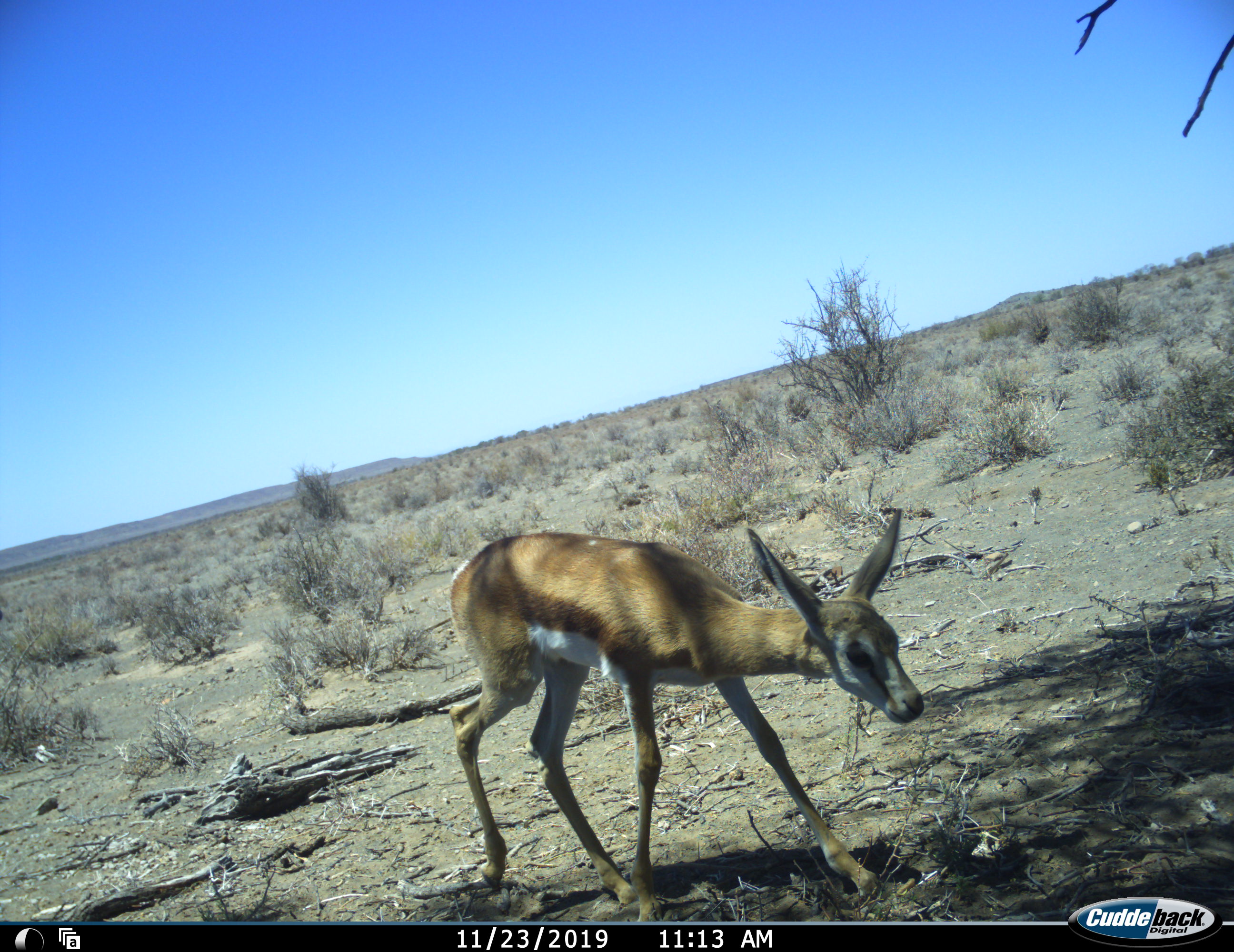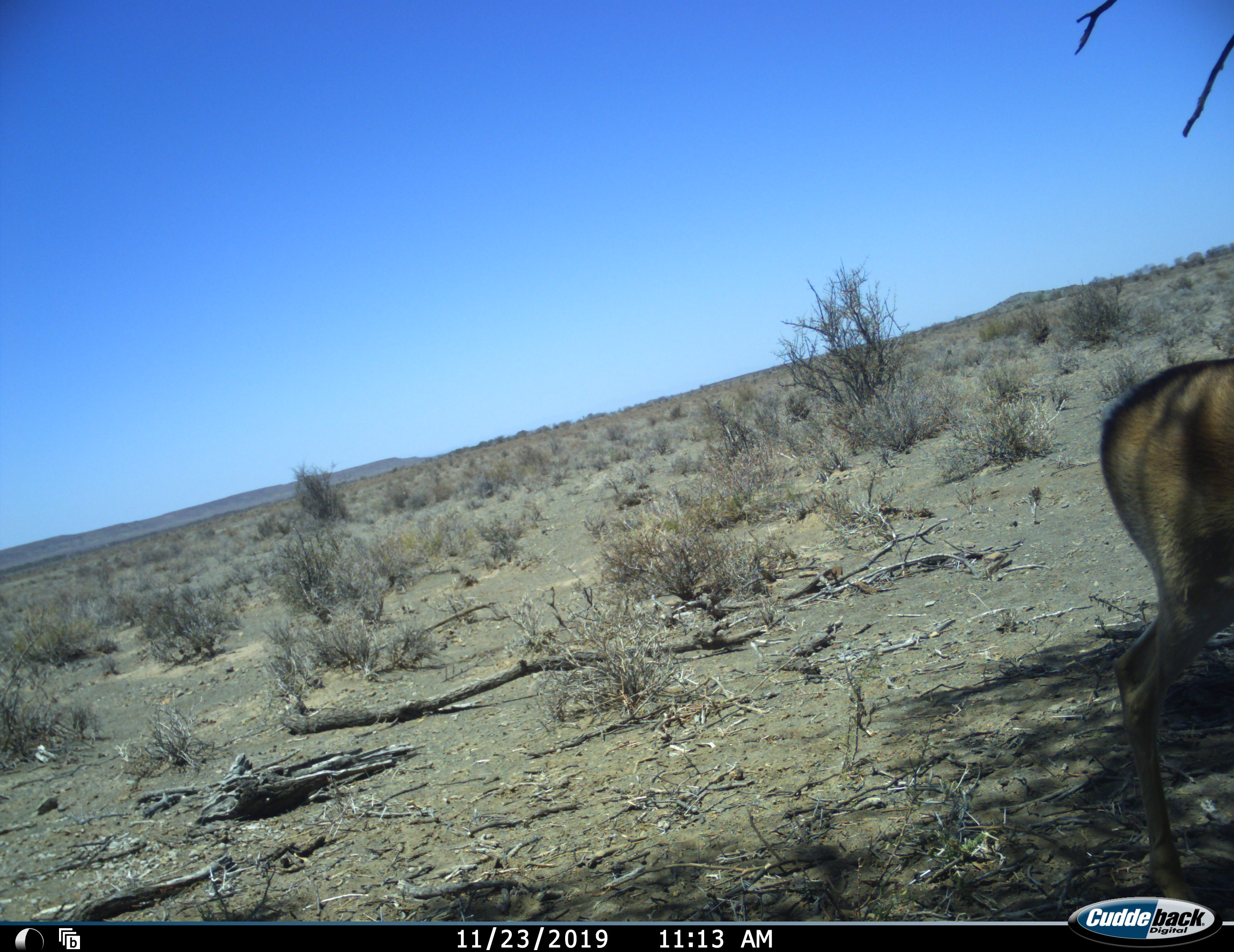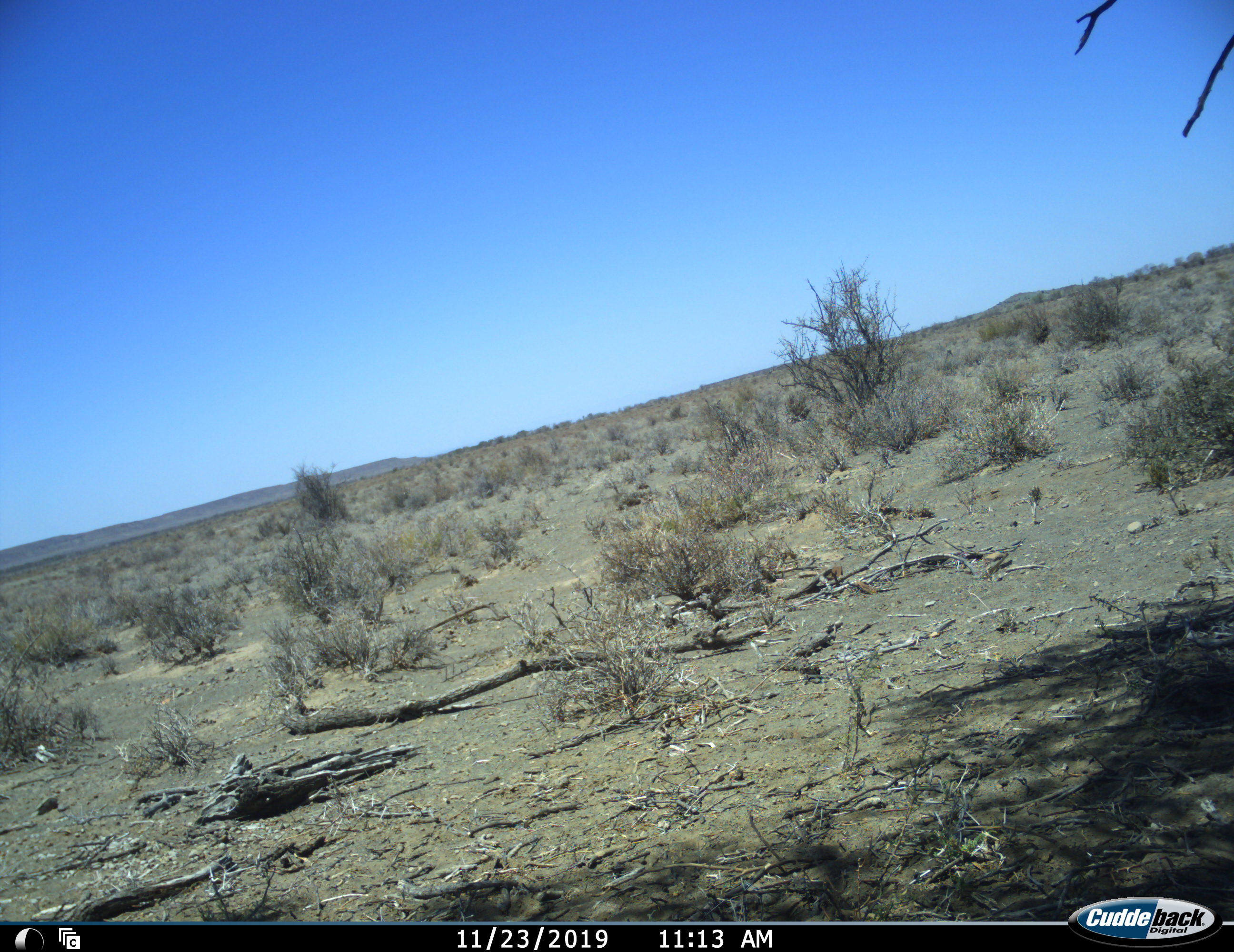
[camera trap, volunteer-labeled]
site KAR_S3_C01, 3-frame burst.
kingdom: Animalia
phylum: Chordata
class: Mammalia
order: Artiodactyla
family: Bovidae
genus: Antidorcas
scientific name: Antidorcas marsupialis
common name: springbok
Springbok (Antidorcas marsupialis), count 1. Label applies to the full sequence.